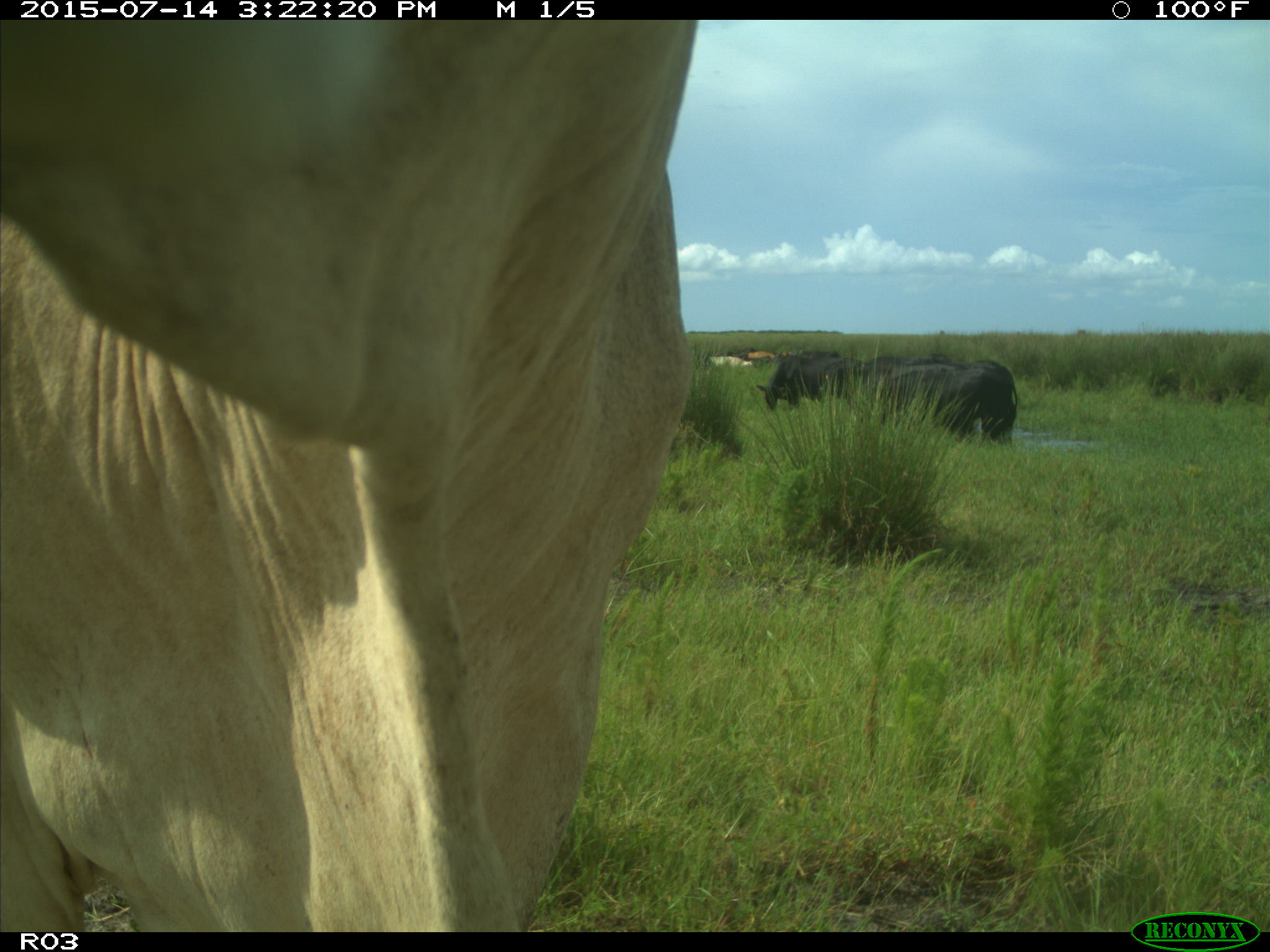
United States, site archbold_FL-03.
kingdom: Animalia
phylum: Chordata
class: Mammalia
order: Artiodactyla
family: Bovidae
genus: Bos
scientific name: Bos taurus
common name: domestic cow